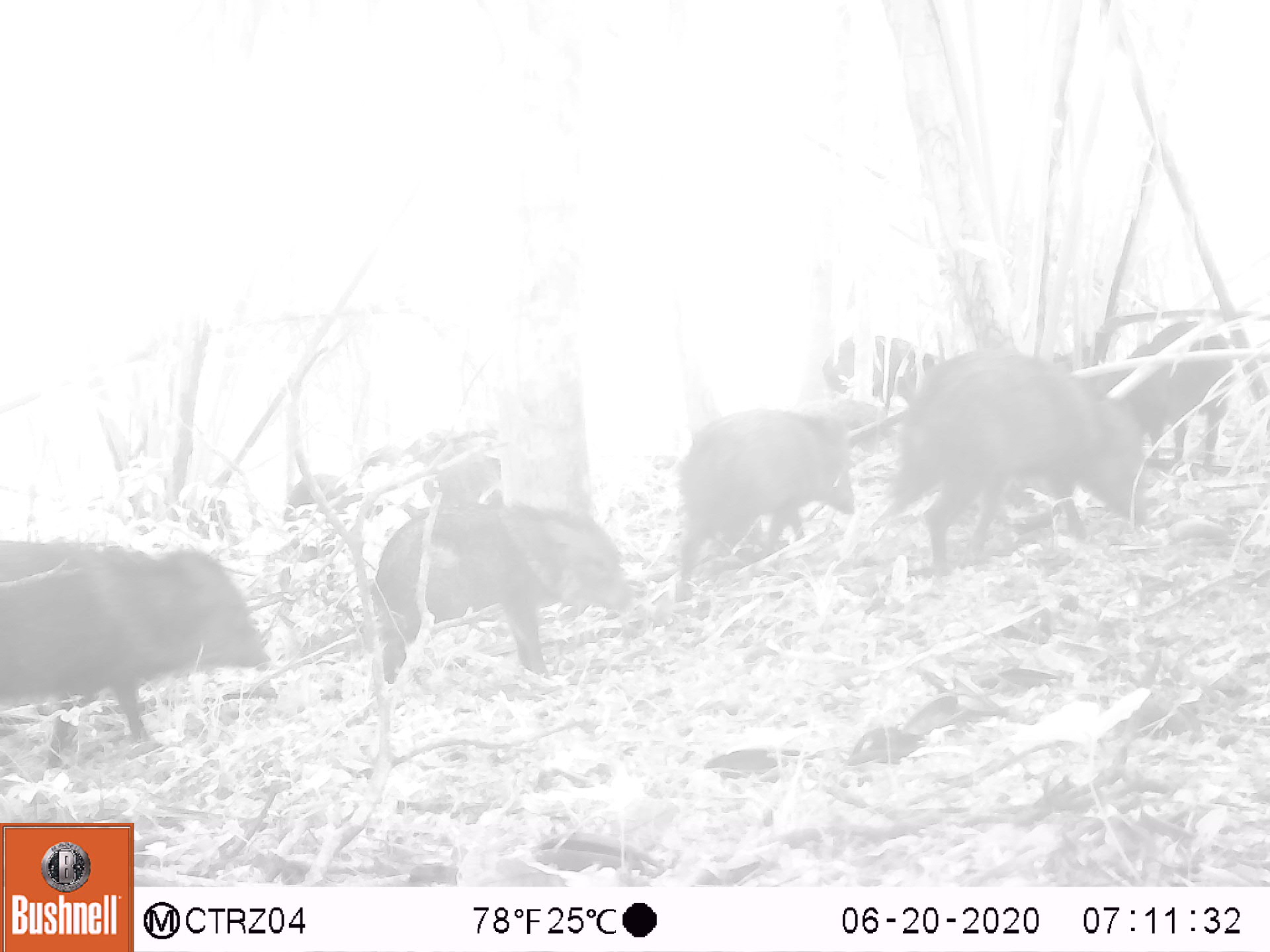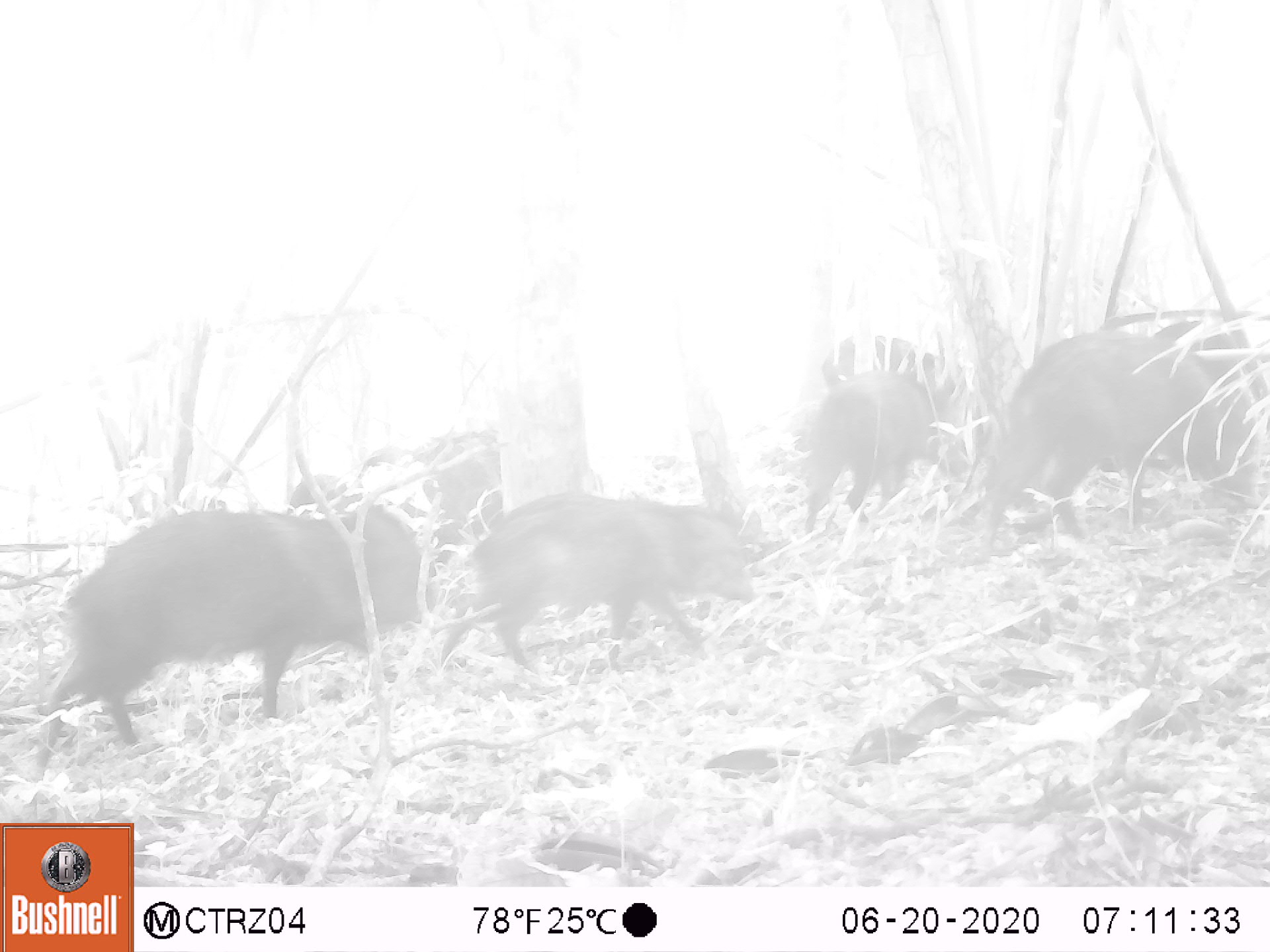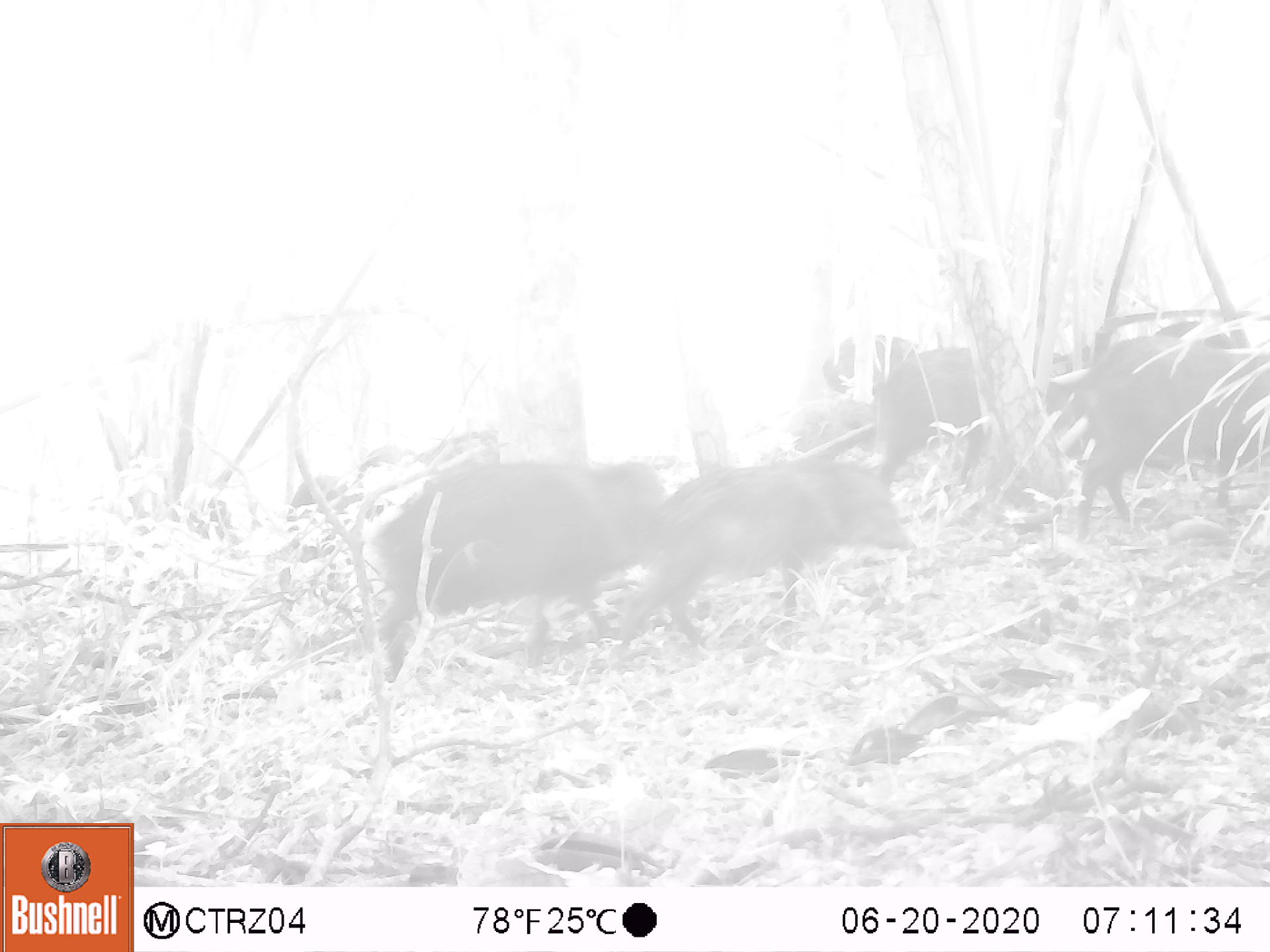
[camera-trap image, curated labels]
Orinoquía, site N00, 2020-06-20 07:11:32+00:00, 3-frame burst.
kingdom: Animalia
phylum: Chordata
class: Mammalia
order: Artiodactyla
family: Tayassuidae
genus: Pecari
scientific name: Pecari tajacu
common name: collared peccary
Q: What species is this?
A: Collared peccary (Pecari tajacu).